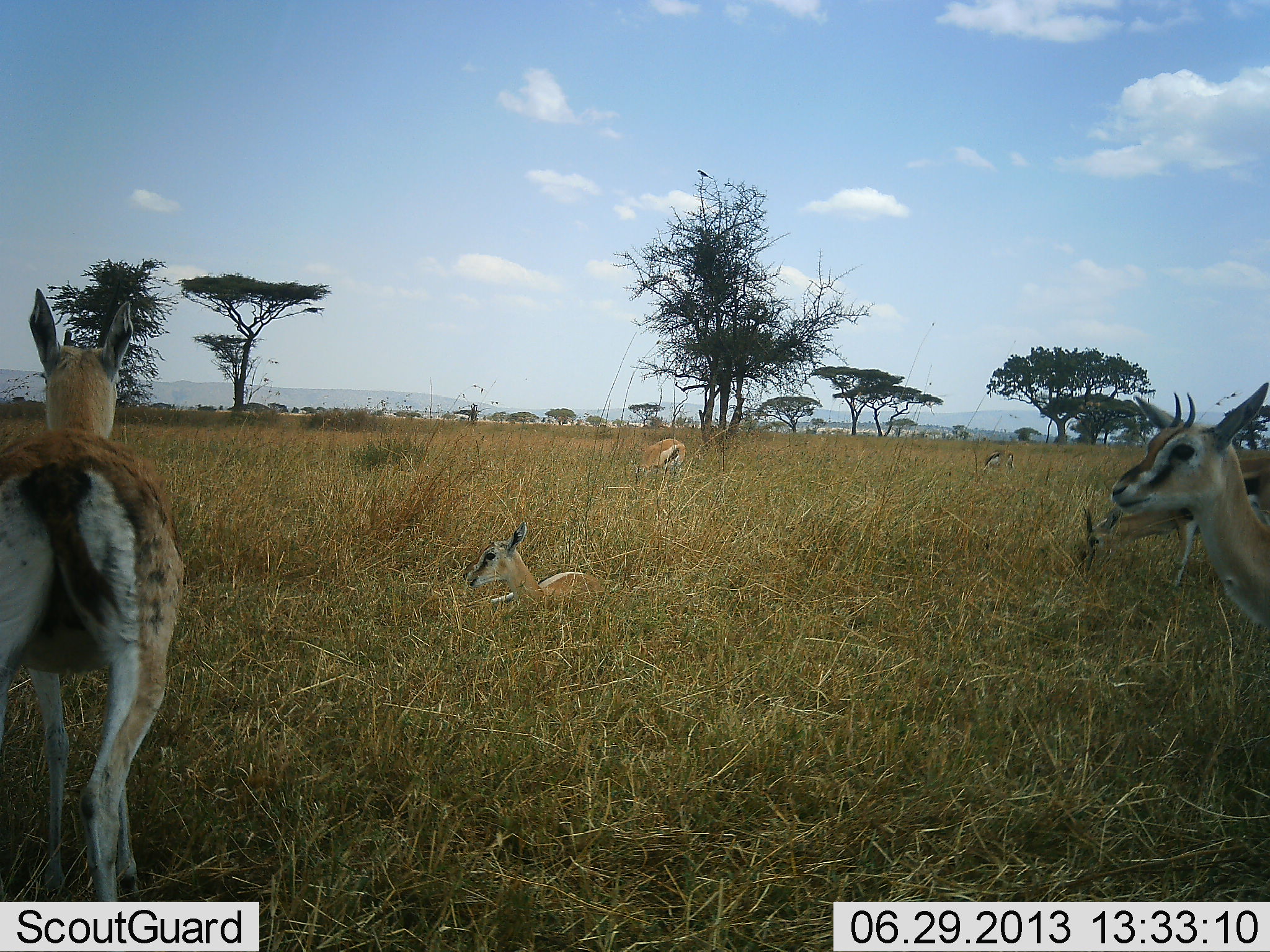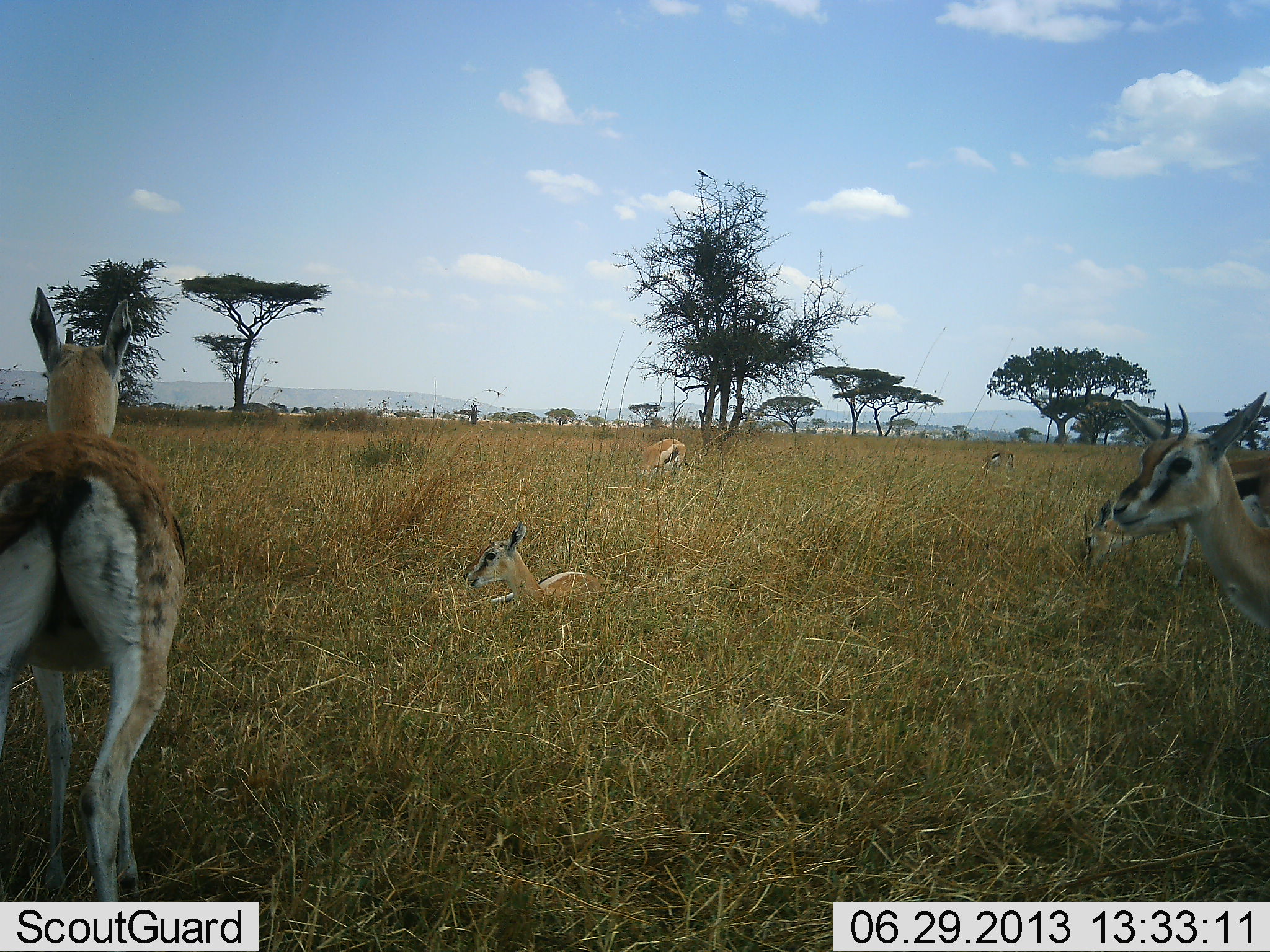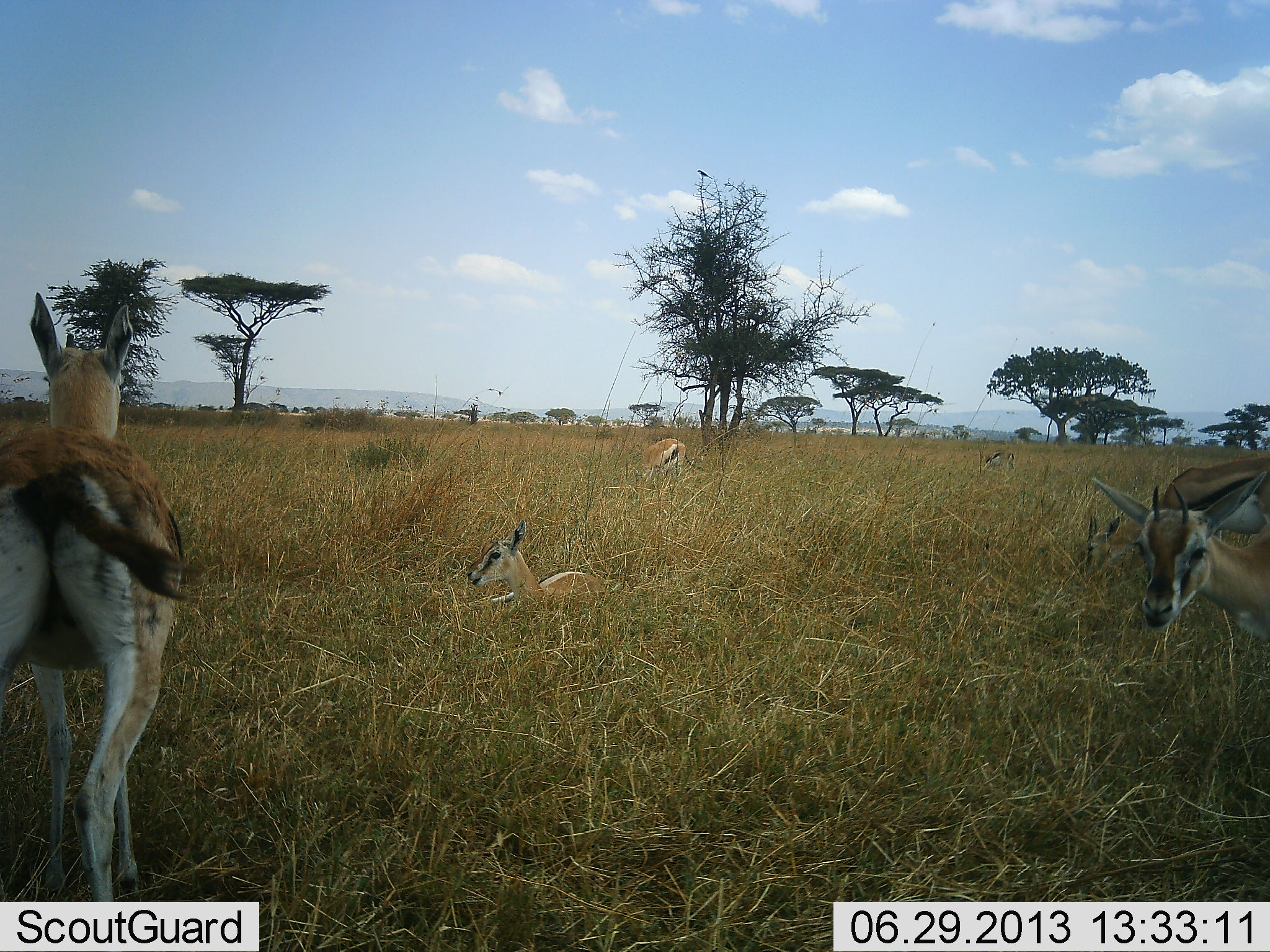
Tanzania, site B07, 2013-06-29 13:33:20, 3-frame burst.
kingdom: Animalia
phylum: Chordata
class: Mammalia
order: Artiodactyla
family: Bovidae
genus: Eudorcas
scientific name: Eudorcas thomsonii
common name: thomson's gazelle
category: gazellethomsons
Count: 6.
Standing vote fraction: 82%.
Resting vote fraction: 93%.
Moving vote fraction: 7%.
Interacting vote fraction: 4%.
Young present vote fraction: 7%.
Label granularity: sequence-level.